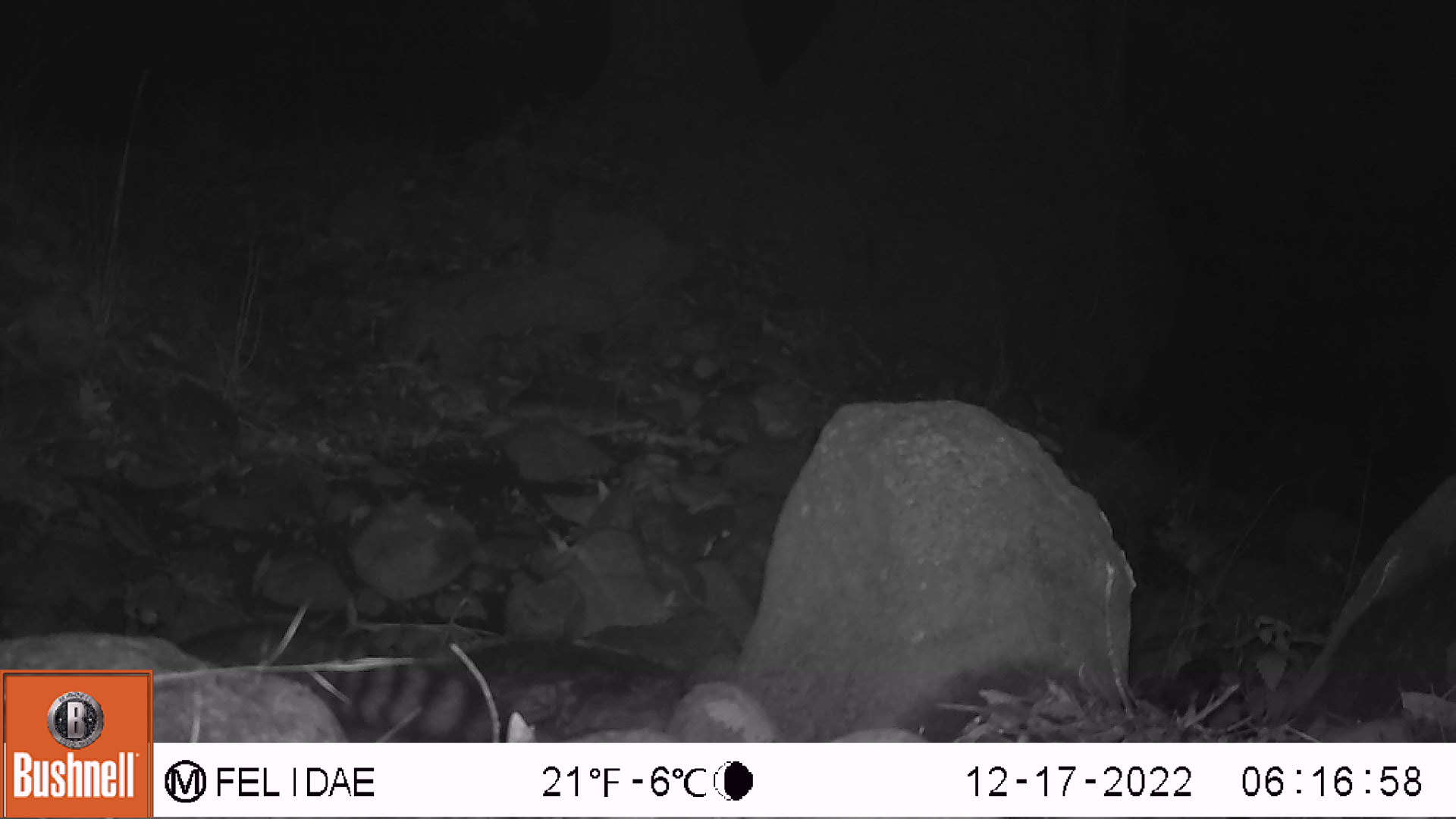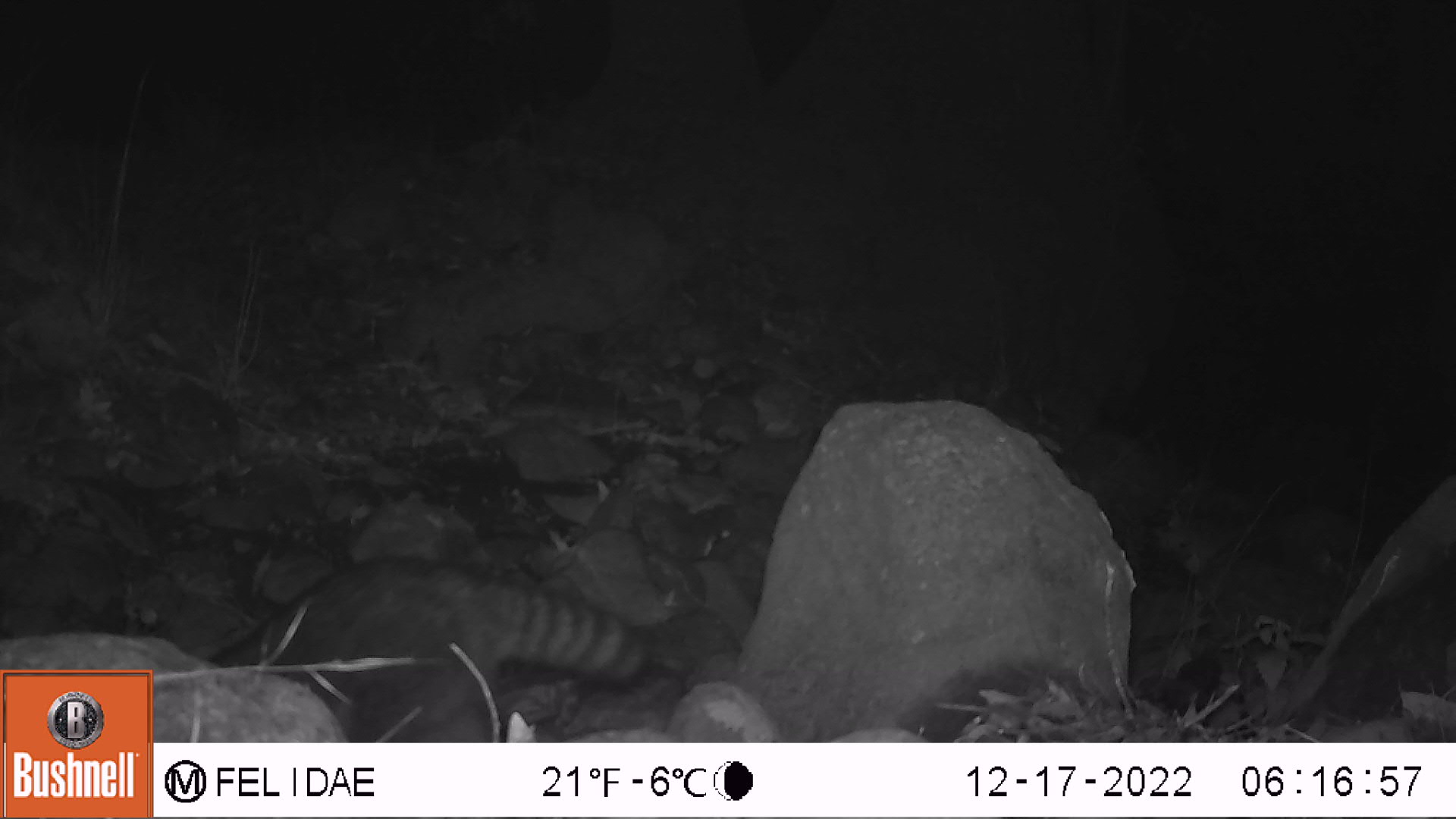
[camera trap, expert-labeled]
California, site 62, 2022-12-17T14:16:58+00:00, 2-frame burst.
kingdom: Animalia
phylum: Chordata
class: Mammalia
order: Carnivora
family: Procyonidae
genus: Procyon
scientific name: Procyon lotor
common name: raccoon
Raccoon (Procyon lotor).